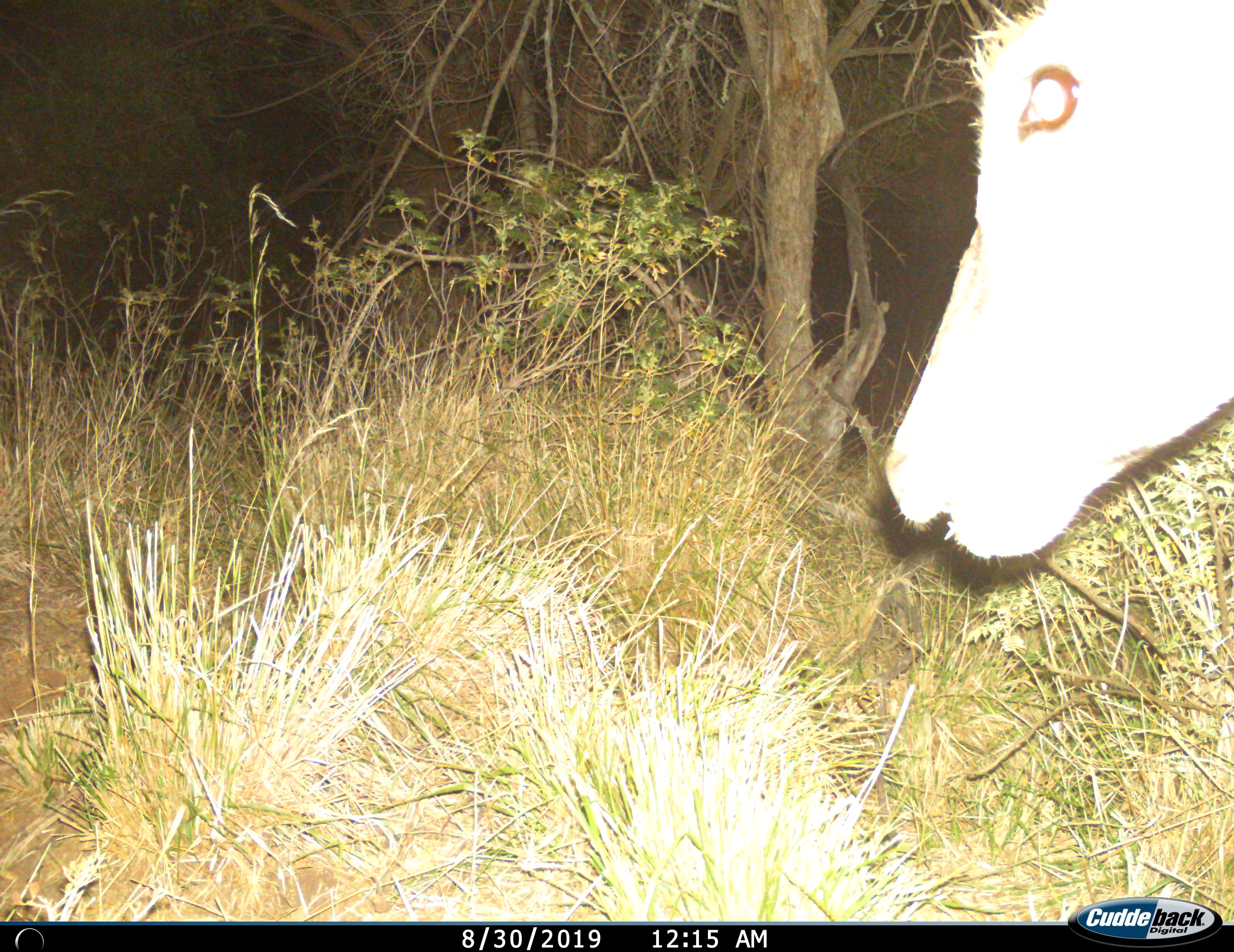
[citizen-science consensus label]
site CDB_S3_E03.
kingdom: Animalia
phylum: Chordata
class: Mammalia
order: Artiodactyla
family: Bovidae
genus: Tragelaphus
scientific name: Tragelaphus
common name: kudu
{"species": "kudu (Tragelaphus)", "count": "1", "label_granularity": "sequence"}